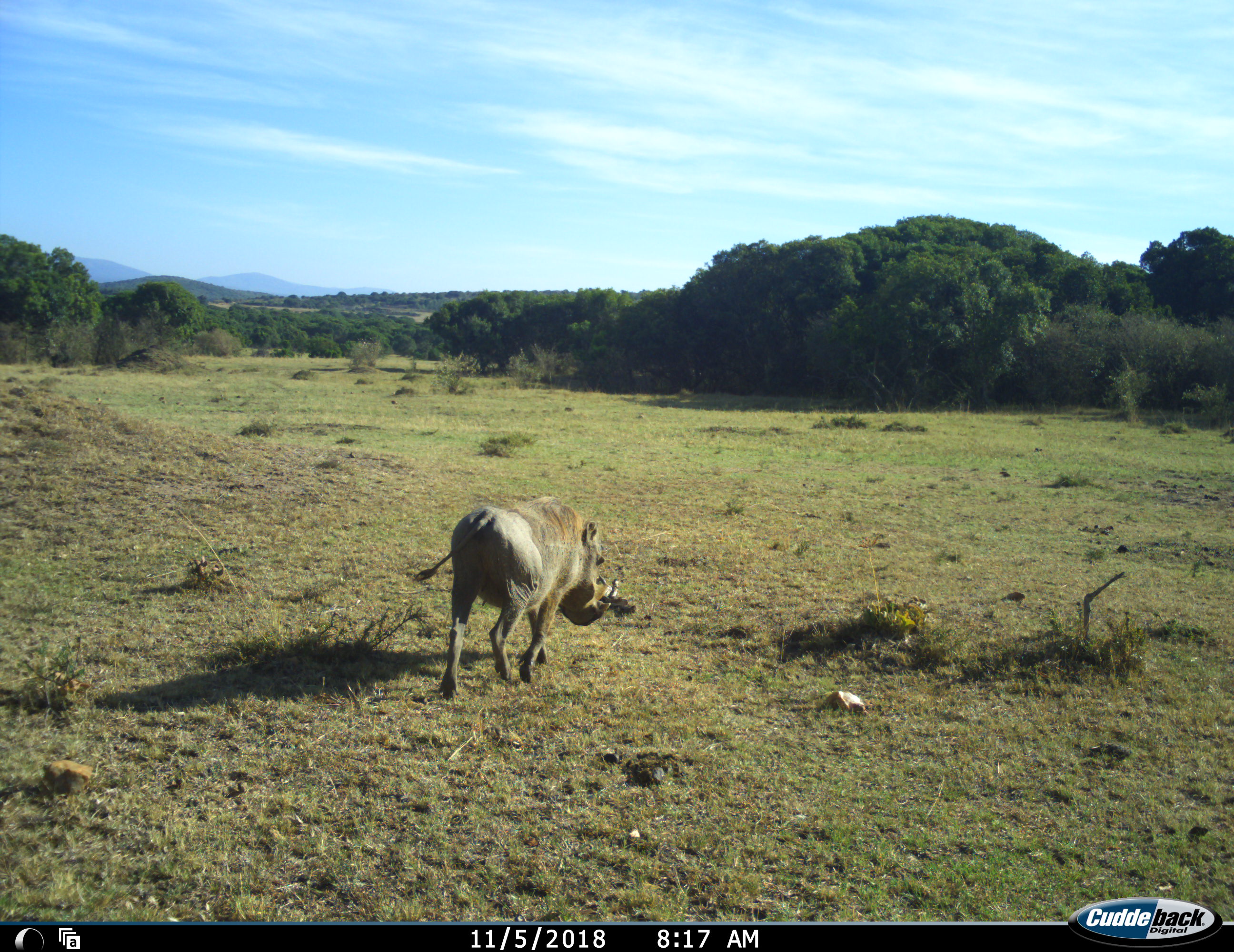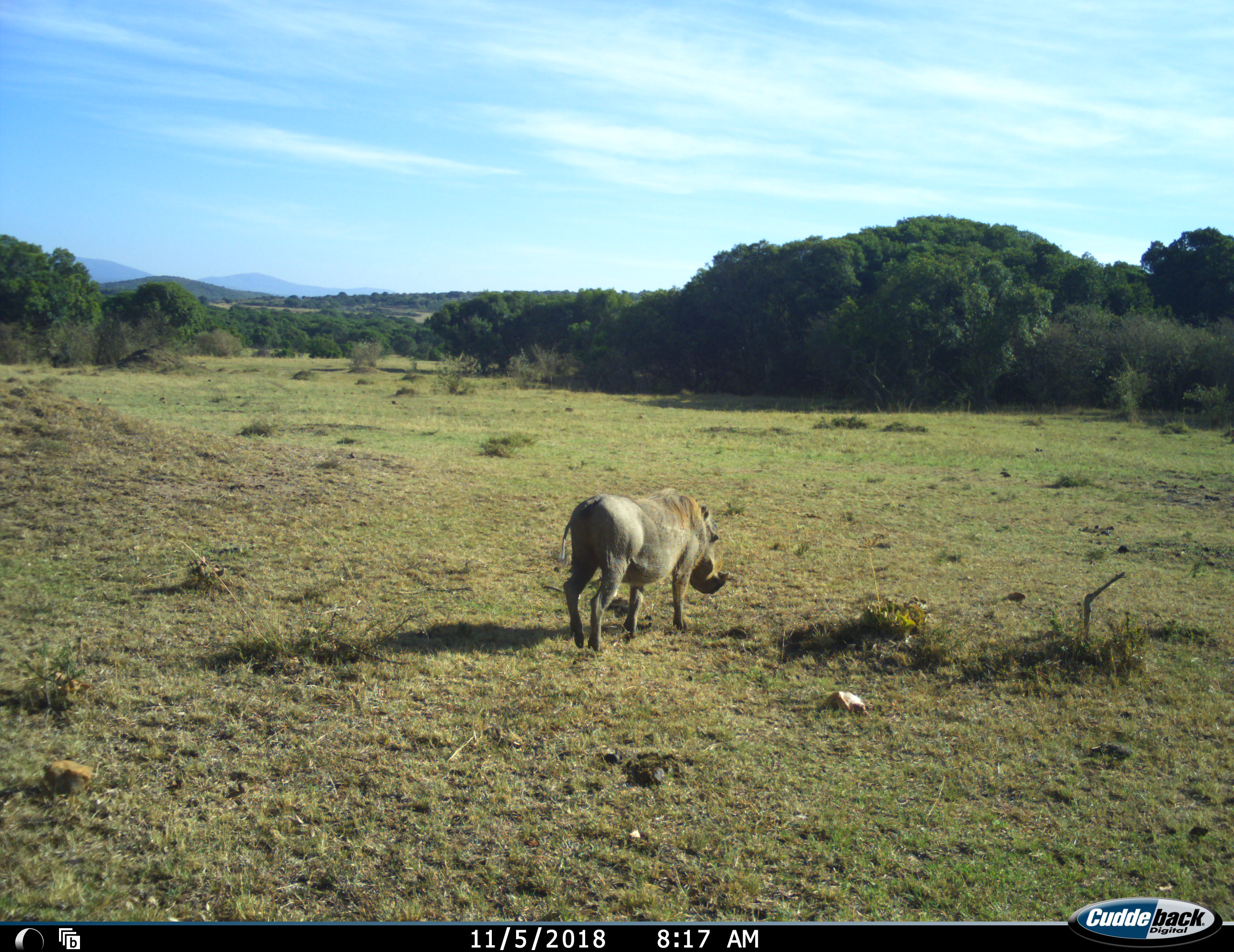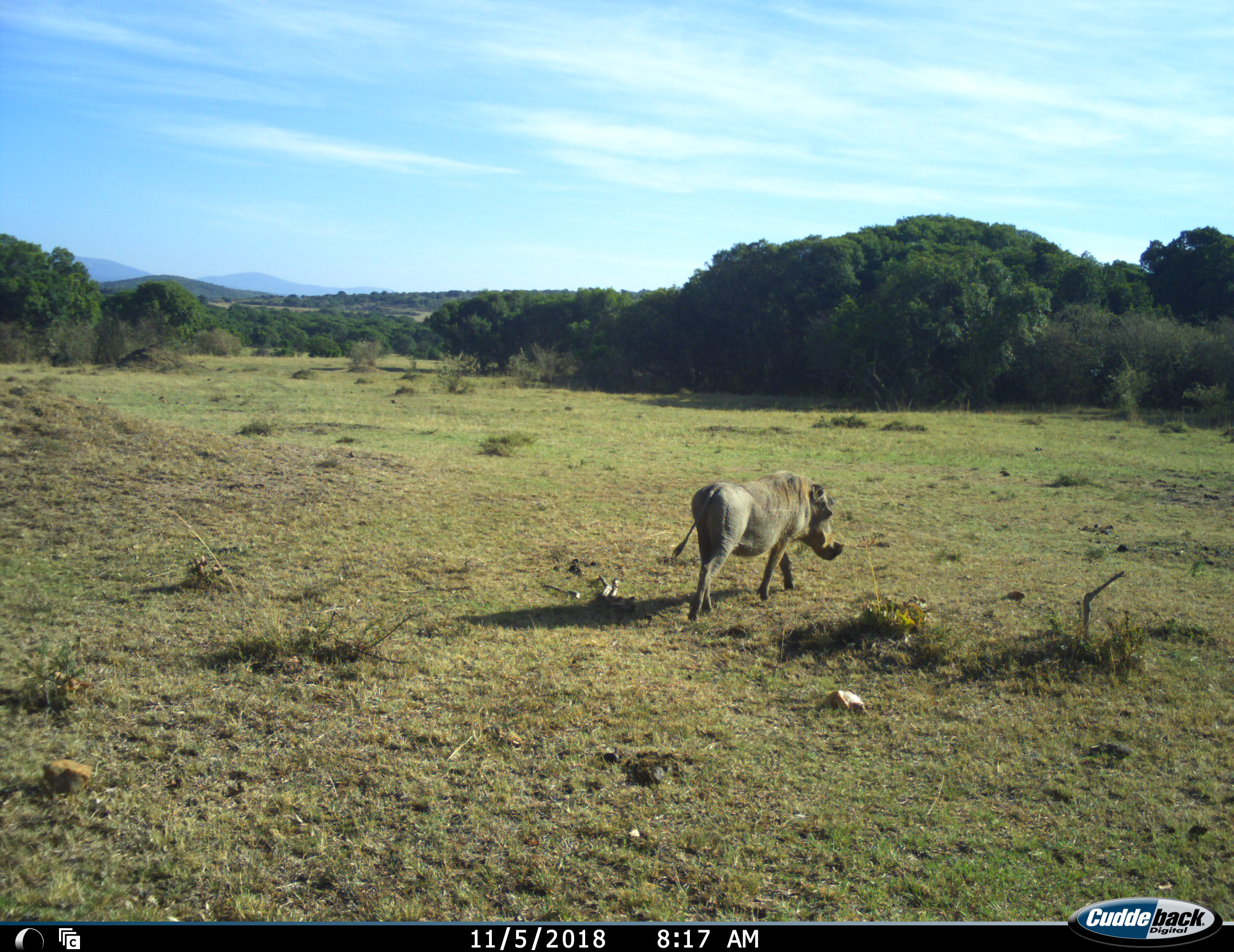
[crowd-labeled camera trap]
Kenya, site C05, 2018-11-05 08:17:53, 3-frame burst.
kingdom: Animalia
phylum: Chordata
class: Mammalia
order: Artiodactyla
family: Suidae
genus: Phacochoerus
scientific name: Phacochoerus africanus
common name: warthog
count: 1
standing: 11%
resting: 0%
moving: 100%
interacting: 0%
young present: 0%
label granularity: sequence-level